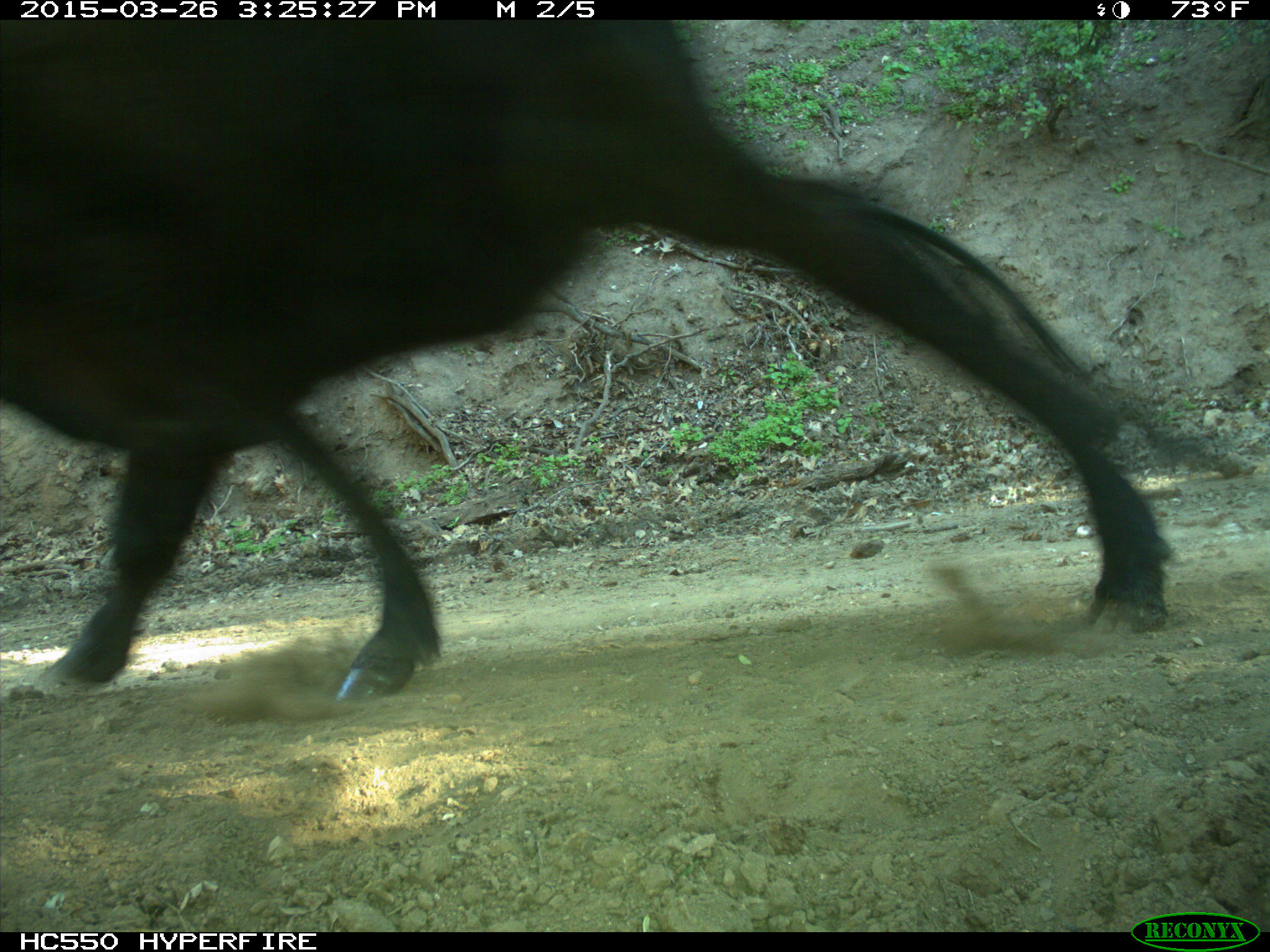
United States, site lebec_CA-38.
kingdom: Animalia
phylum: Chordata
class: Mammalia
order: Artiodactyla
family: Bovidae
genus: Bos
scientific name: Bos taurus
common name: domestic cow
Bos taurus (domestic cow).